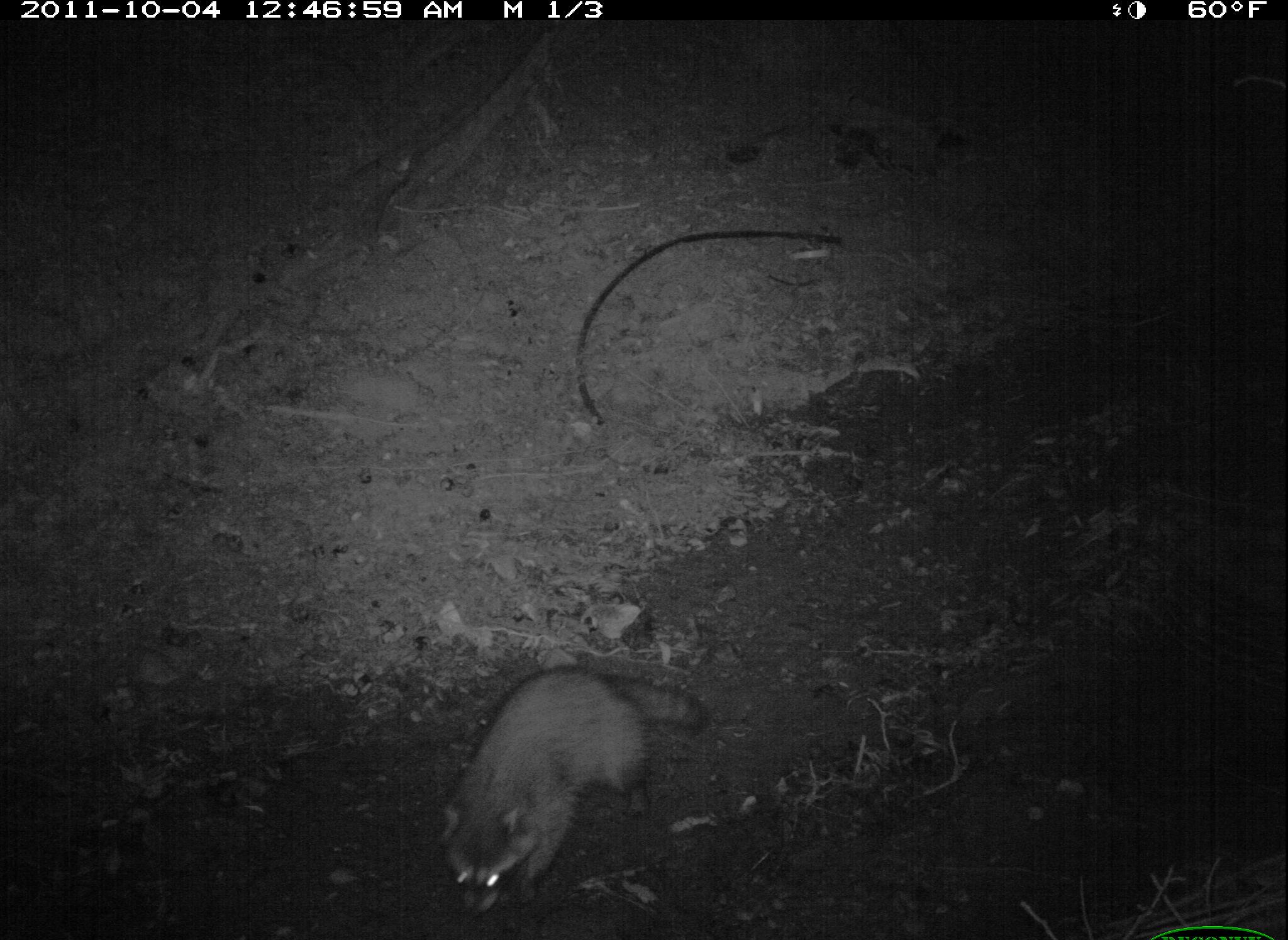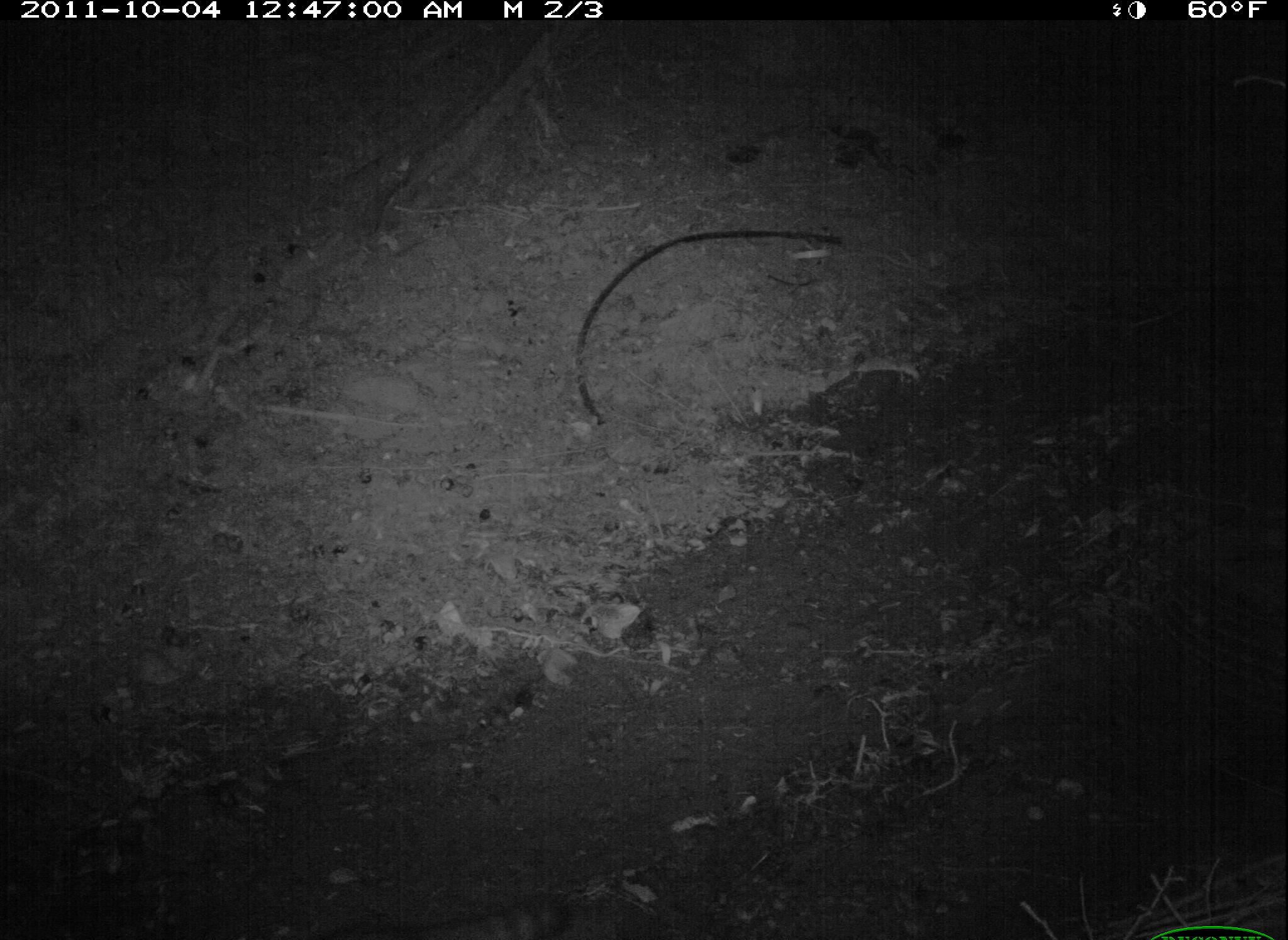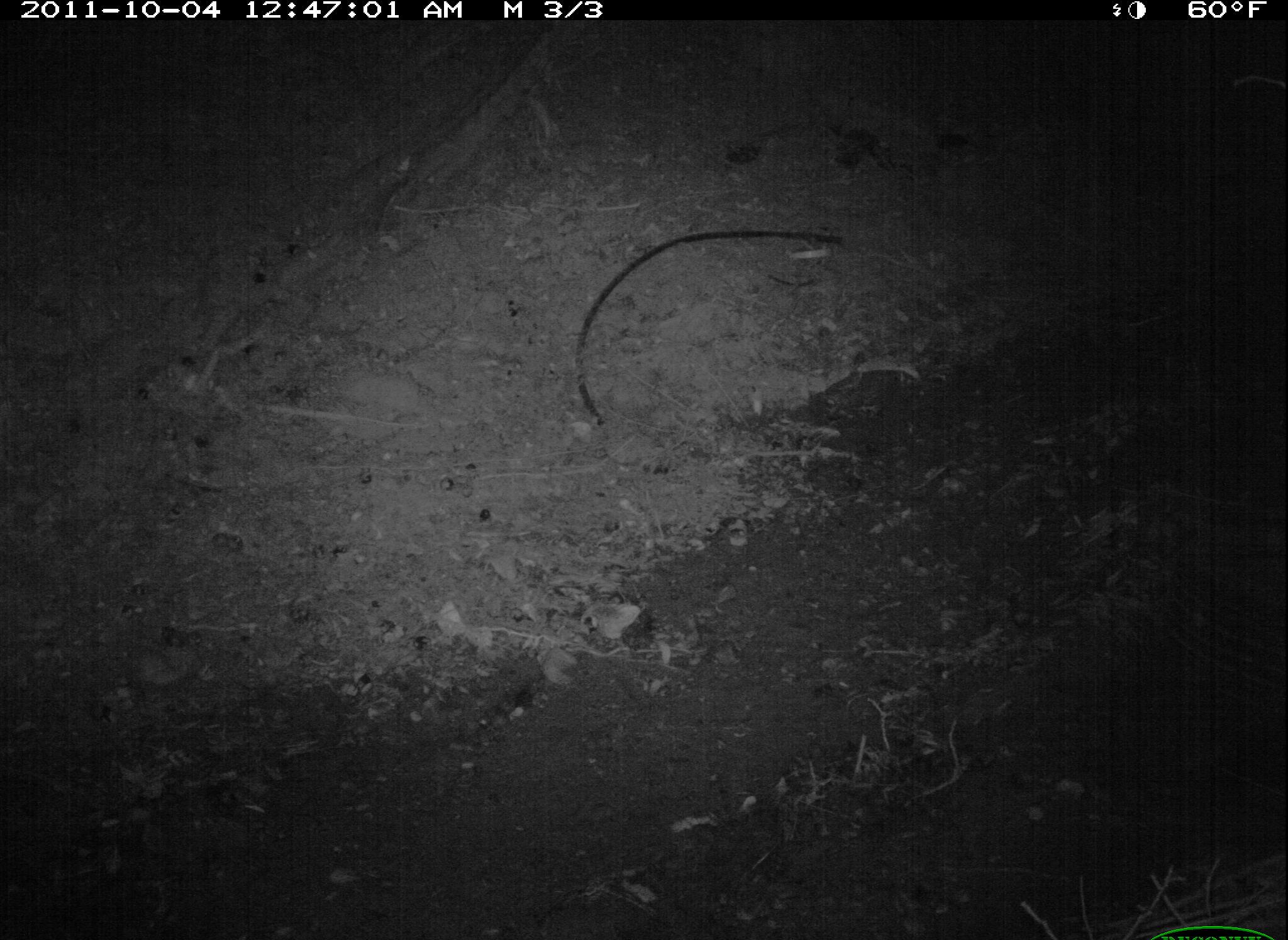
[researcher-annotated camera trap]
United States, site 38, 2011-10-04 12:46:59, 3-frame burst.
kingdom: Animalia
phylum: Chordata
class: Mammalia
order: Carnivora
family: Procyonidae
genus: Procyon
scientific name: Procyon lotor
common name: raccoon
Raccoon (Procyon lotor).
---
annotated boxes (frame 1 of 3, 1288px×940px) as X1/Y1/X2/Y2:
raccoon: 435/638/713/918